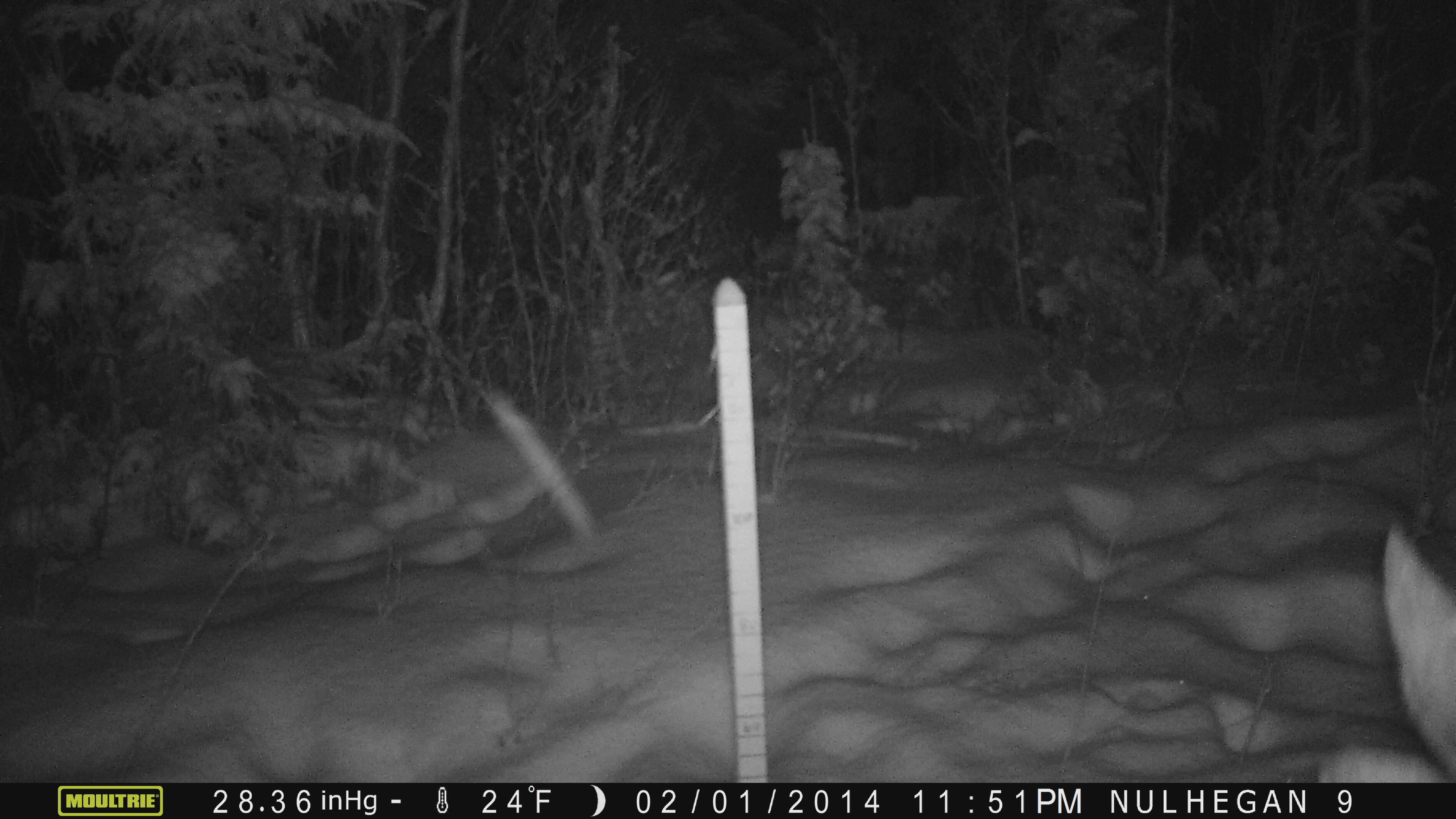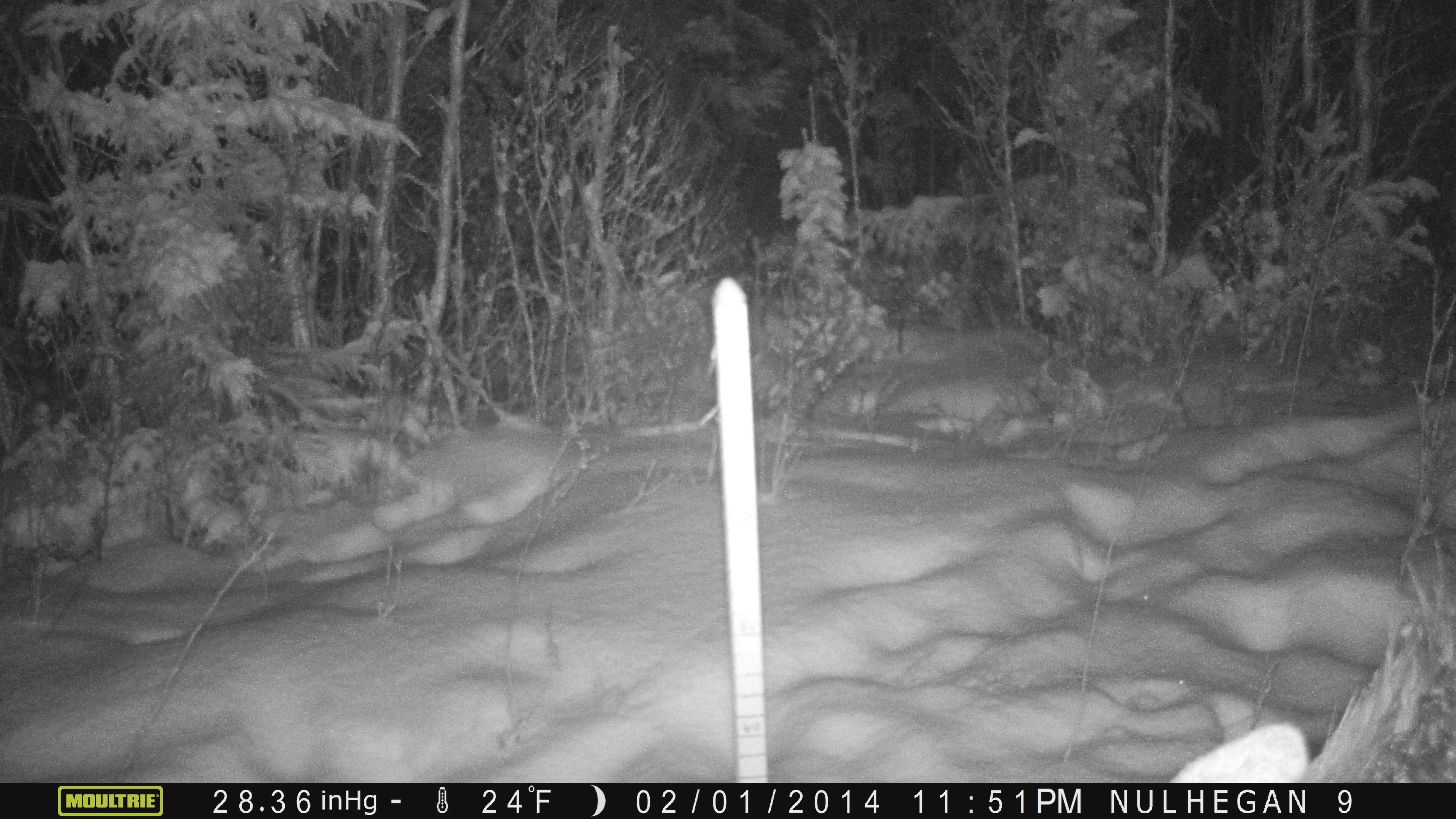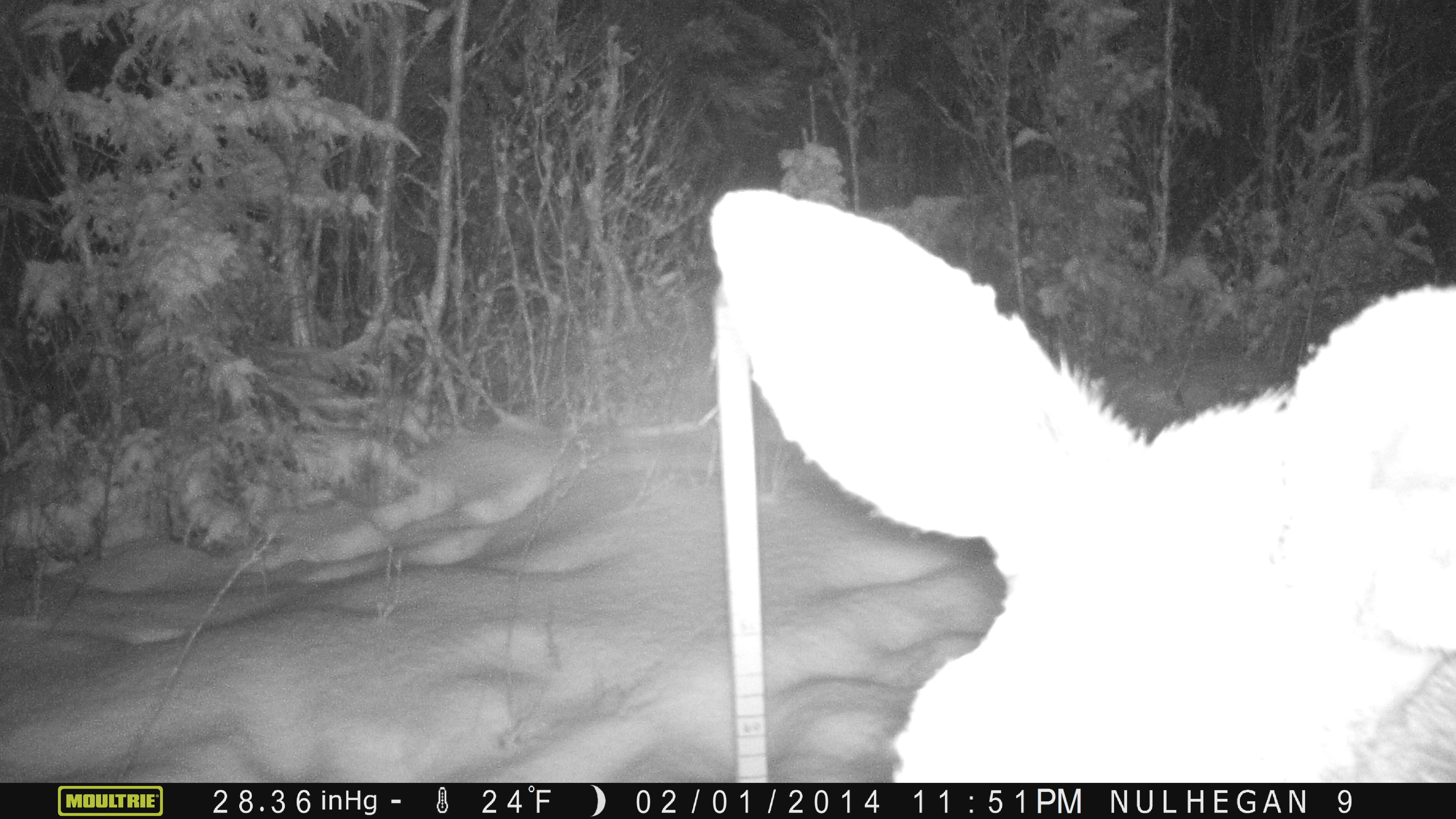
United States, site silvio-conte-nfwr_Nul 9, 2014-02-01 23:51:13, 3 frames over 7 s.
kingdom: Animalia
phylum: Chordata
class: Mammalia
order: Artiodactyla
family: Cervidae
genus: Alces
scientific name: Alces alces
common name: moose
Moose (Alces alces).